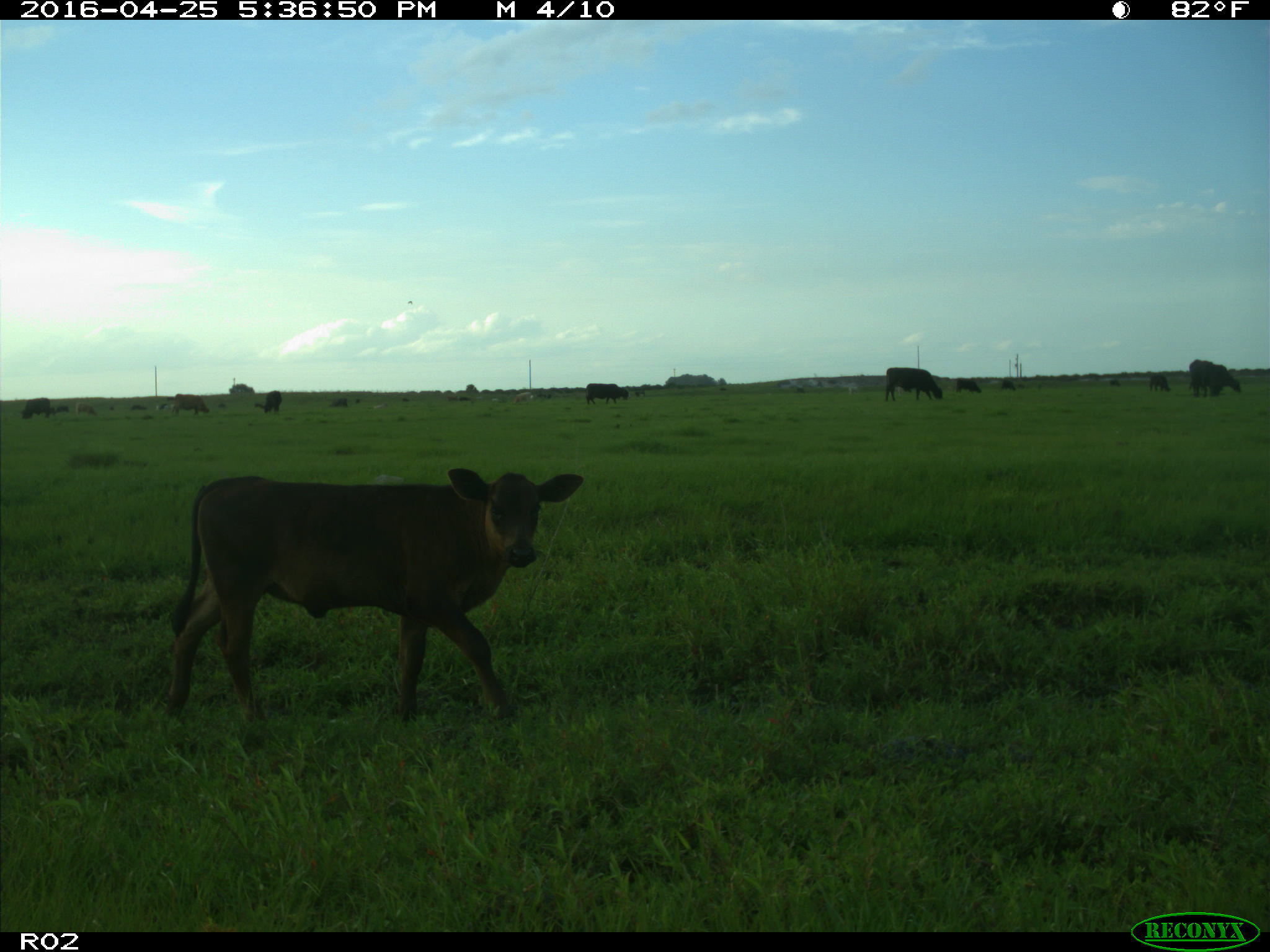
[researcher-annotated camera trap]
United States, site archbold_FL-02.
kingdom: Animalia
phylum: Chordata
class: Mammalia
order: Artiodactyla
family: Bovidae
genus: Bos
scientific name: Bos taurus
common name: domestic cow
Bos taurus (domestic cow).